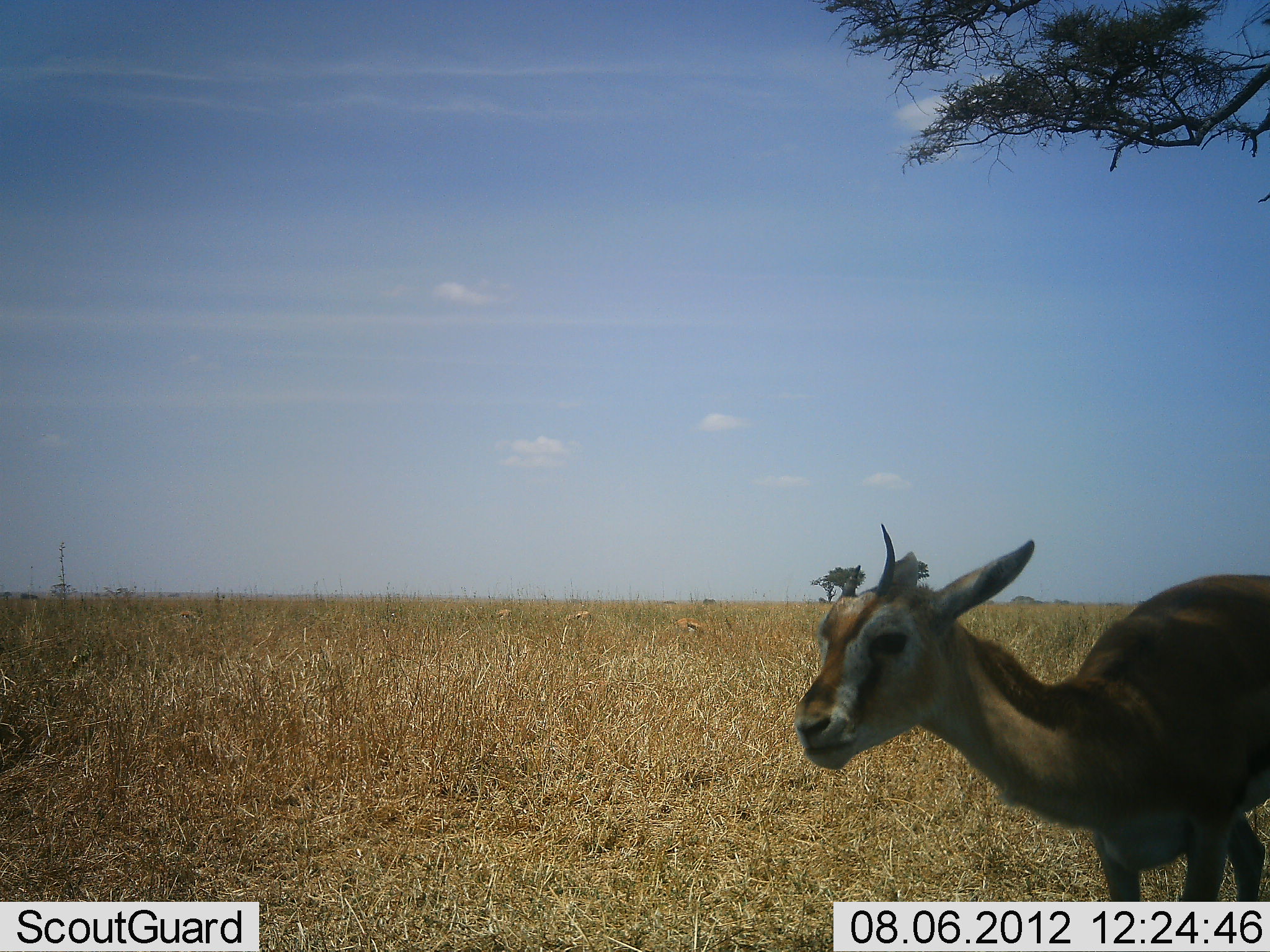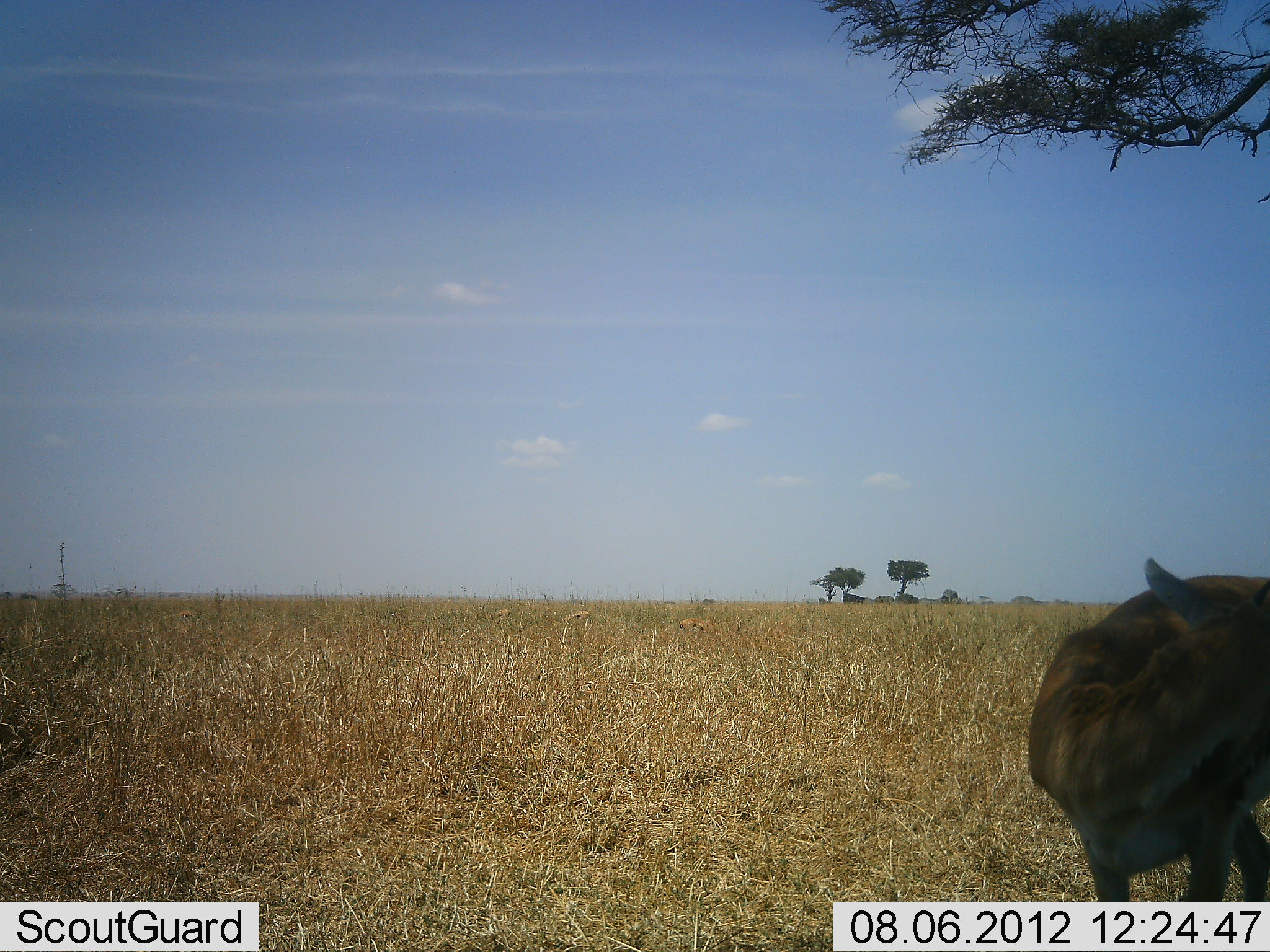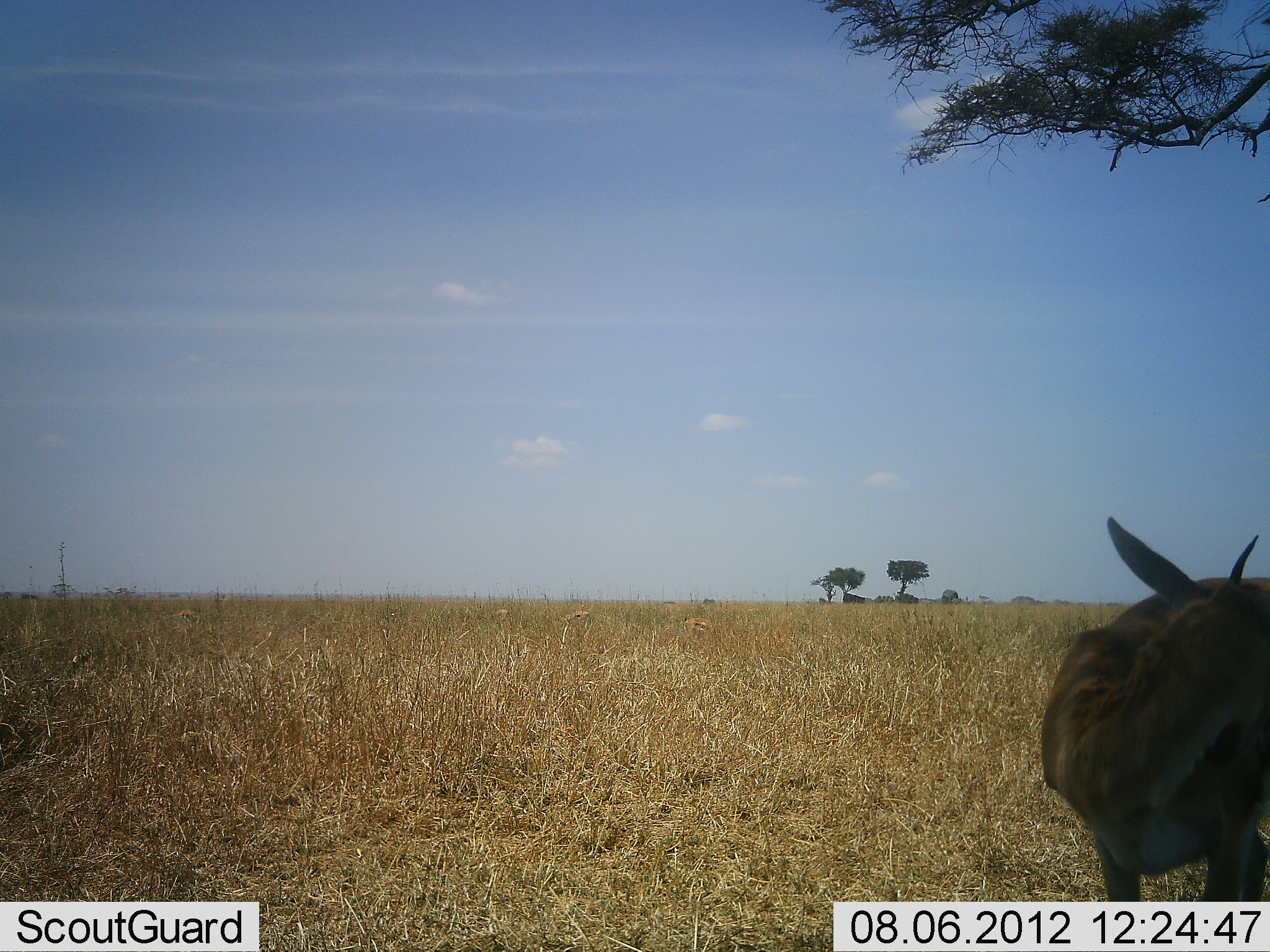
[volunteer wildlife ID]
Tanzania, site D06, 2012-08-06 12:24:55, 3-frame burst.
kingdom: Animalia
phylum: Chordata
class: Mammalia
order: Artiodactyla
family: Bovidae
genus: Eudorcas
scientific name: Eudorcas thomsonii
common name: thomson's gazelle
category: gazellethomsons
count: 1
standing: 70%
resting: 0%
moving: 10%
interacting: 10%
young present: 10%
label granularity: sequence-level